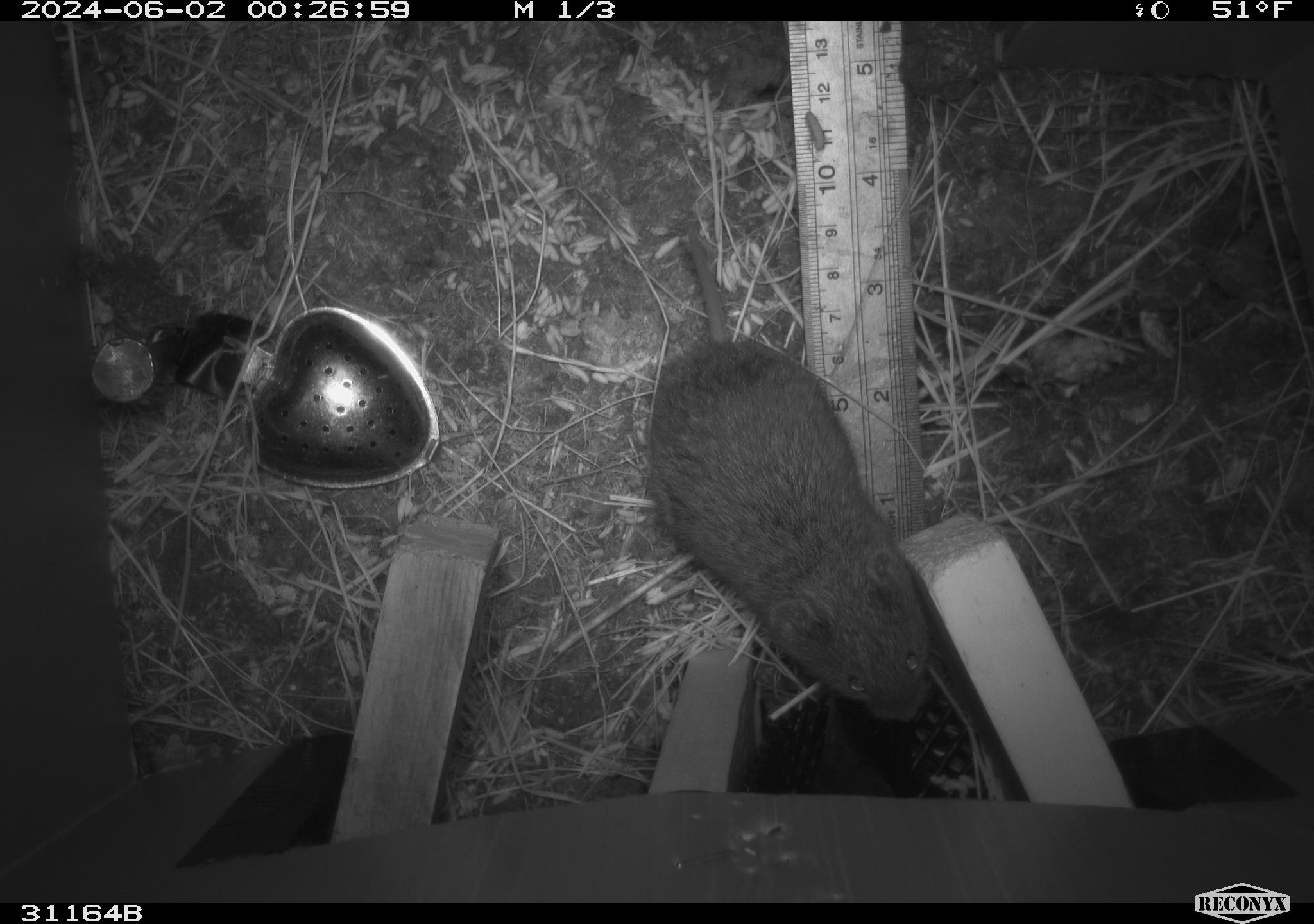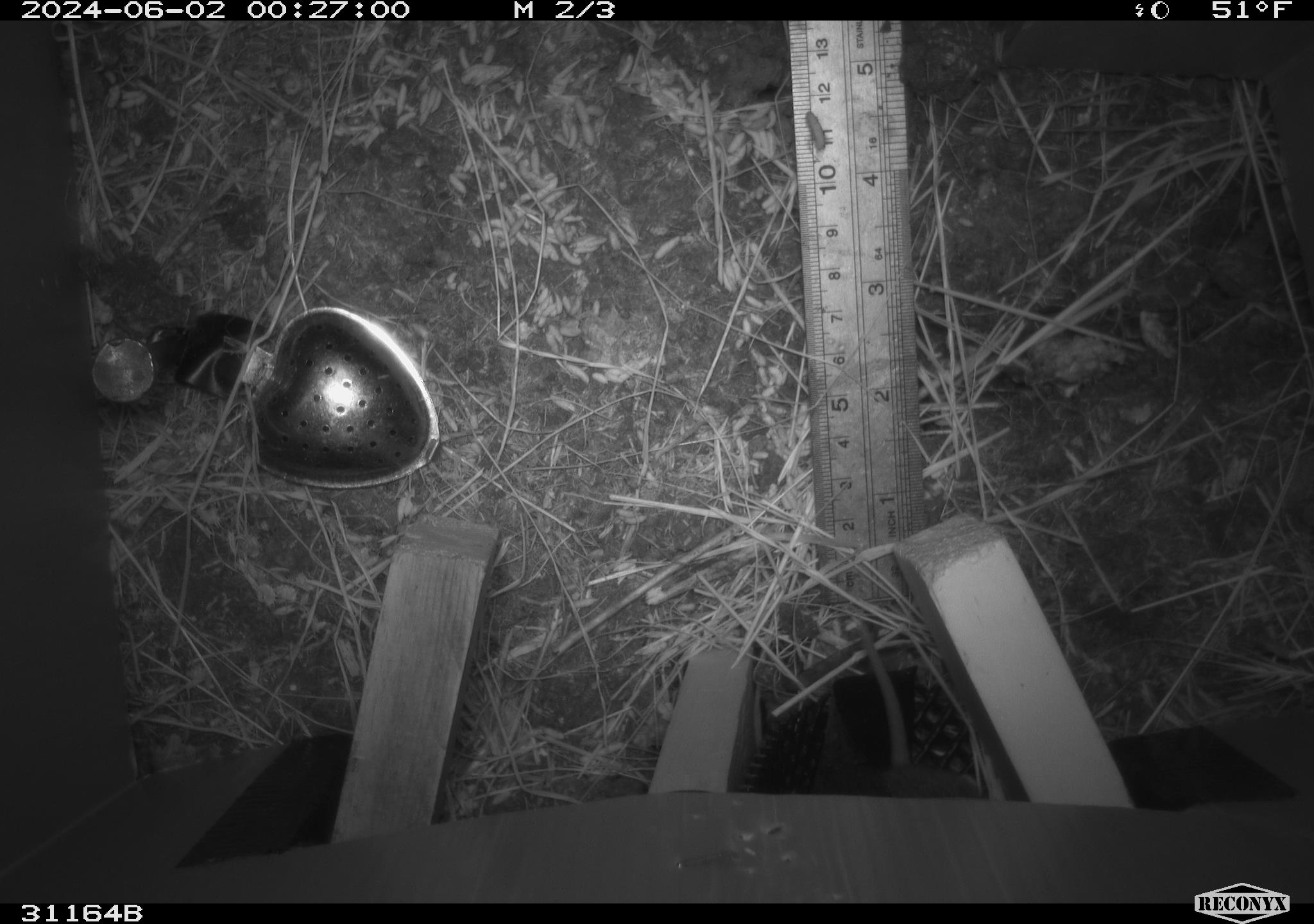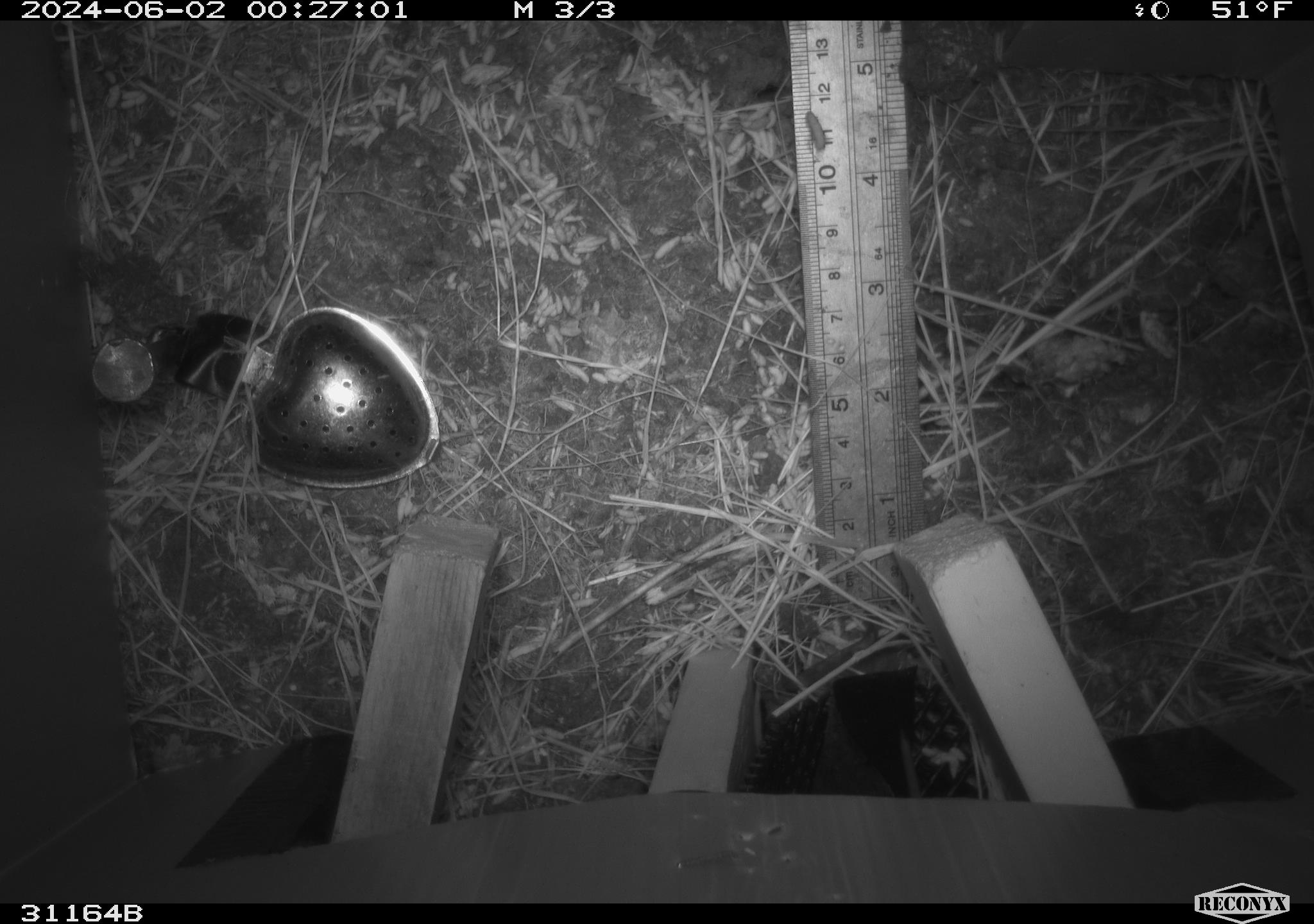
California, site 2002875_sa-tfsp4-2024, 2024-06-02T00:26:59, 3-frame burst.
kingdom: Animalia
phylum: Chordata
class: Mammalia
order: Rodentia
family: Cricetidae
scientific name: Arvicolinae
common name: voles, lemmings, and muskrats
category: arvicolinae subfamily